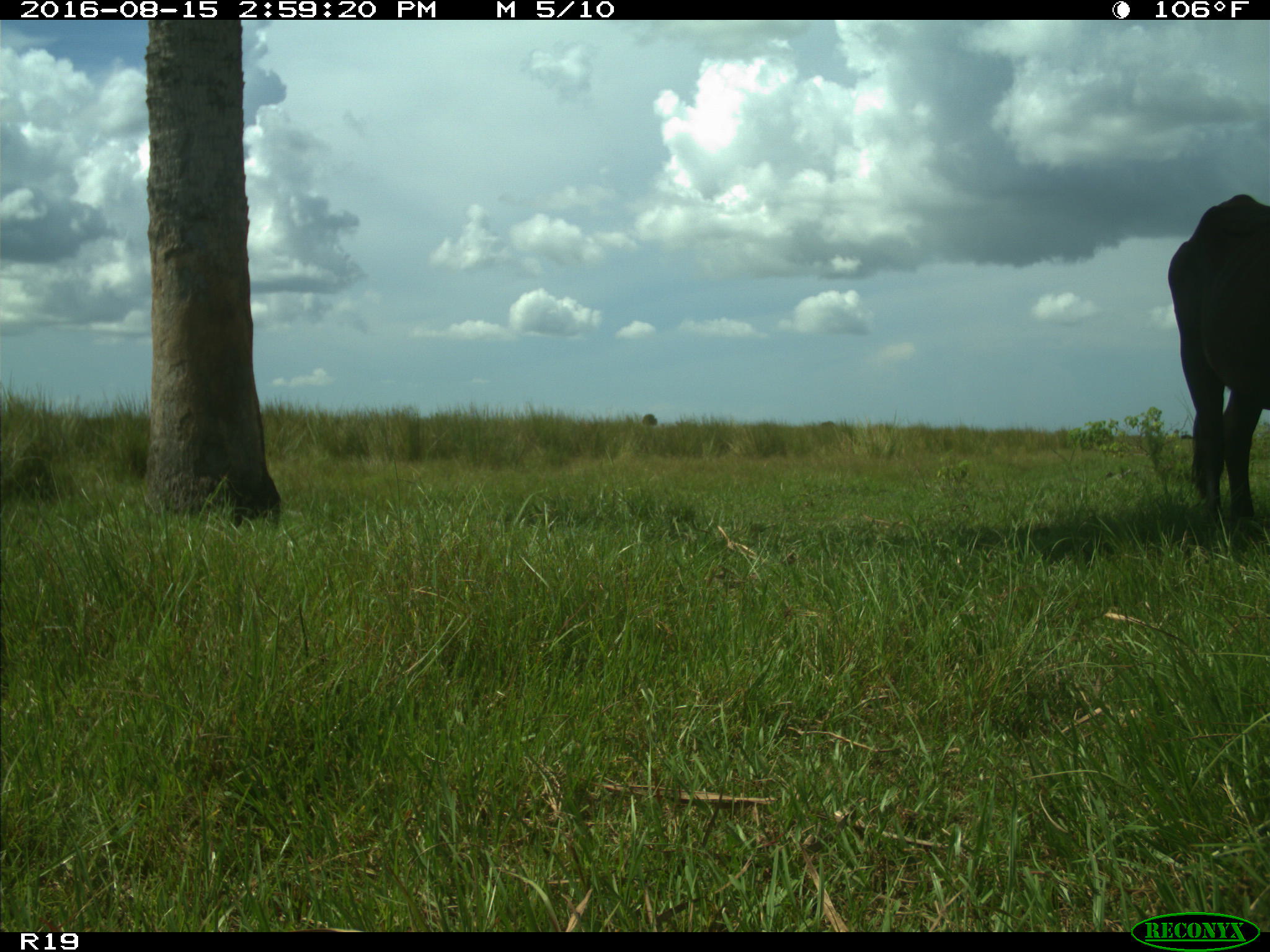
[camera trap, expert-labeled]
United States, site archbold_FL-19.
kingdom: Animalia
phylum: Chordata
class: Mammalia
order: Artiodactyla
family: Bovidae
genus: Bos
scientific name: Bos taurus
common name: domestic cow